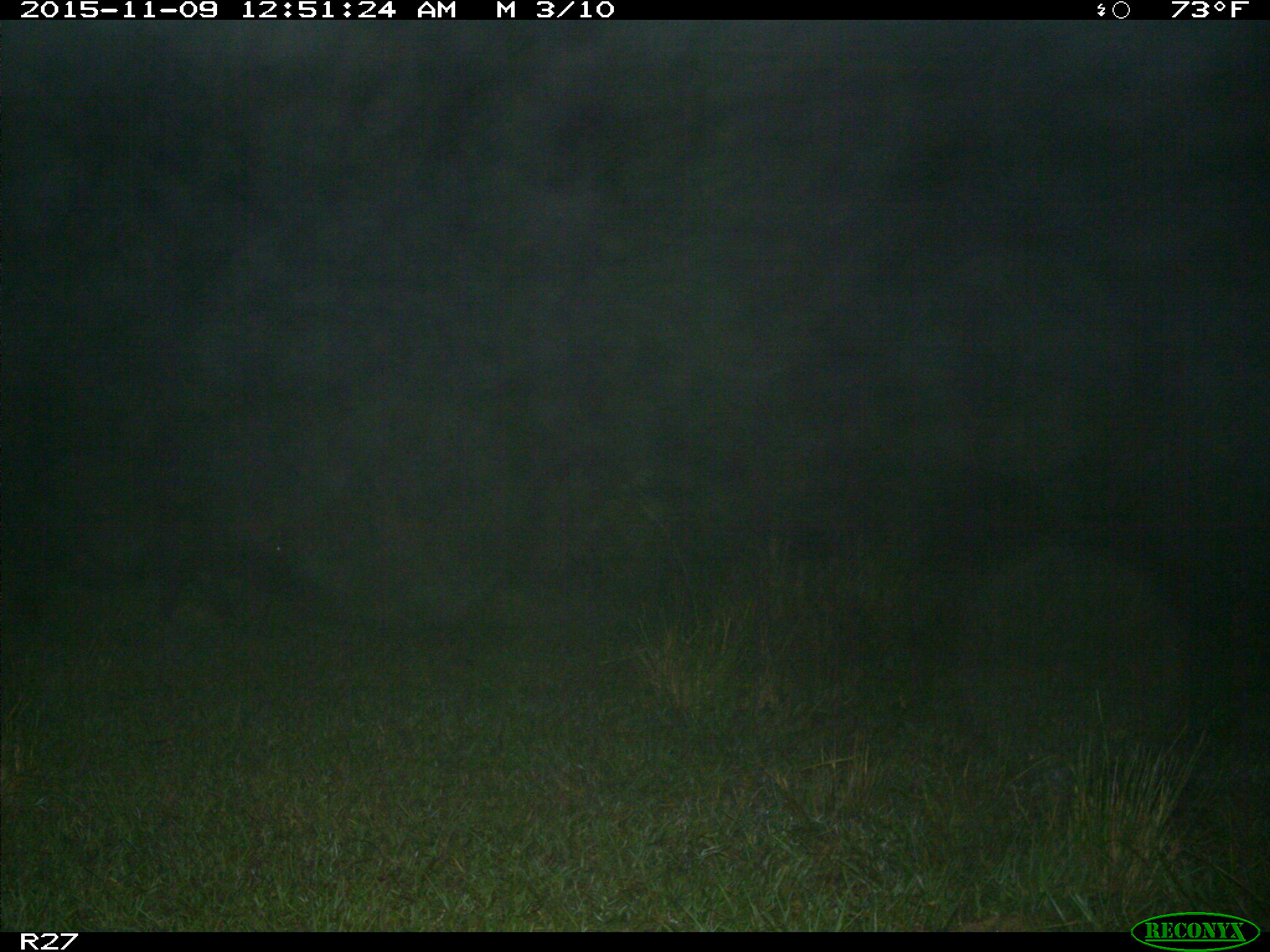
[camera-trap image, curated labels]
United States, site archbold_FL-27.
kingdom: Animalia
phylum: Chordata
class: Mammalia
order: Artiodactyla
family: Suidae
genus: Sus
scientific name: Sus scrofa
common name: wild boar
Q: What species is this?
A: Sus scrofa (wild boar).